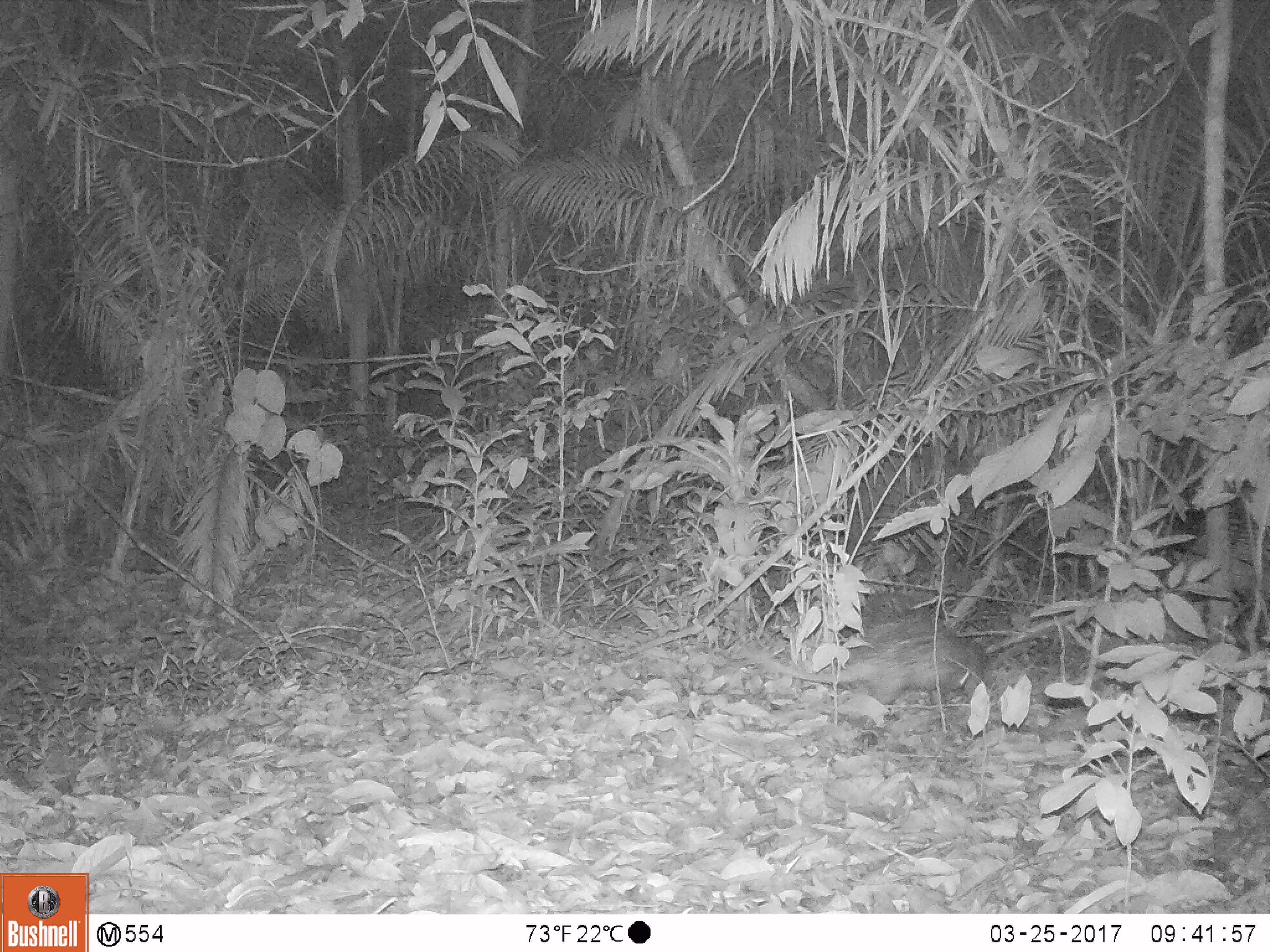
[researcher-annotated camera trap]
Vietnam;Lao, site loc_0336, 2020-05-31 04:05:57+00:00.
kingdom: Animalia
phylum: Chordata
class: Mammalia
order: Rodentia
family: Hystricidae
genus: Atherurus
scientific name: Atherurus macrourus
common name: asiatic brush-tailed porcupine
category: asiatic brush tailed porcupine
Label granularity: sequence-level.